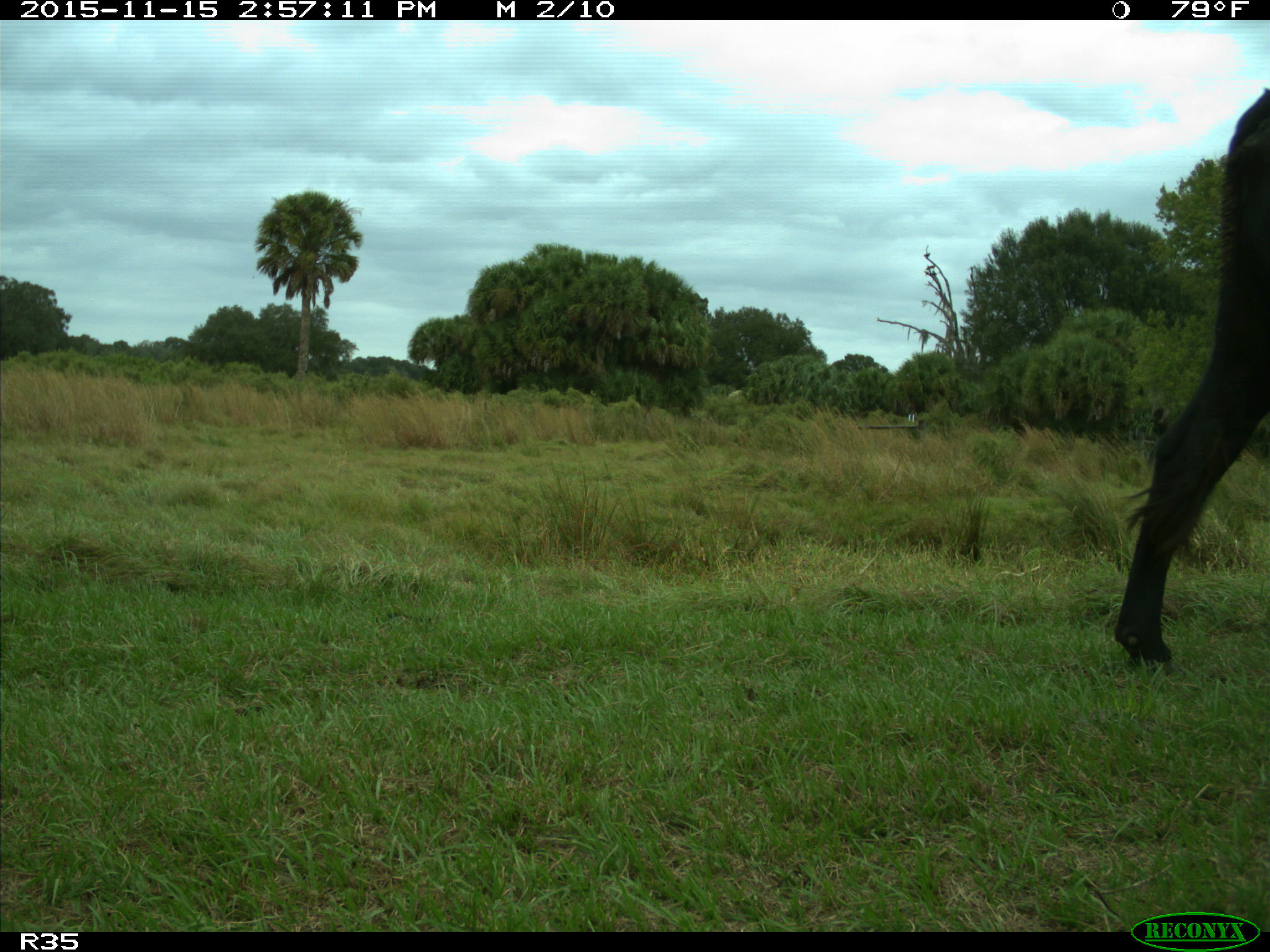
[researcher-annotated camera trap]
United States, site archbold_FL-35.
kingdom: Animalia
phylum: Chordata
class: Mammalia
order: Artiodactyla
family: Bovidae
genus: Bos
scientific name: Bos taurus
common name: domestic cow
Bos taurus (domestic cow).